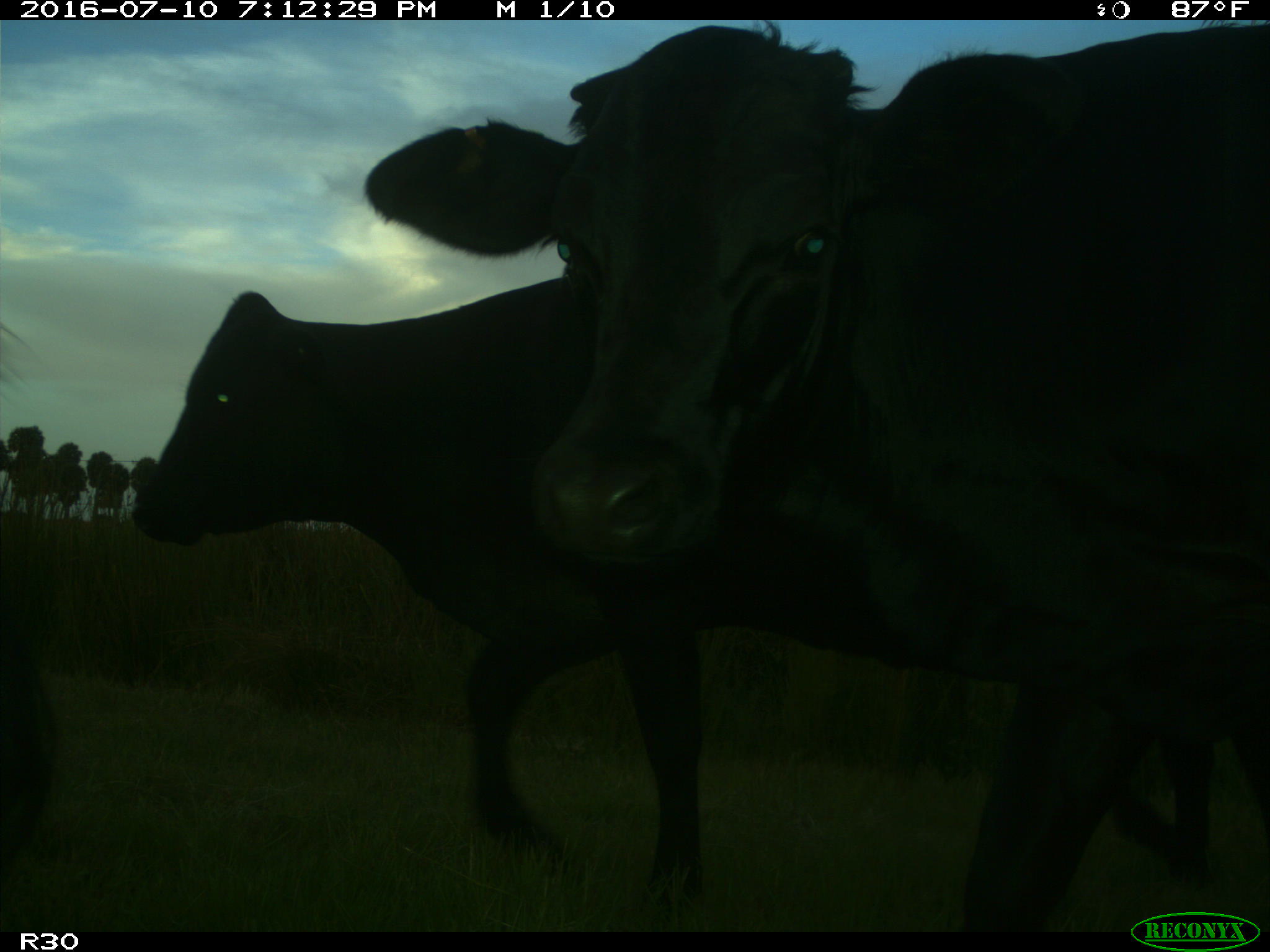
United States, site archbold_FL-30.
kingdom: Animalia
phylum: Chordata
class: Mammalia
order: Artiodactyla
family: Bovidae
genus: Bos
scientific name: Bos taurus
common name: domestic cow